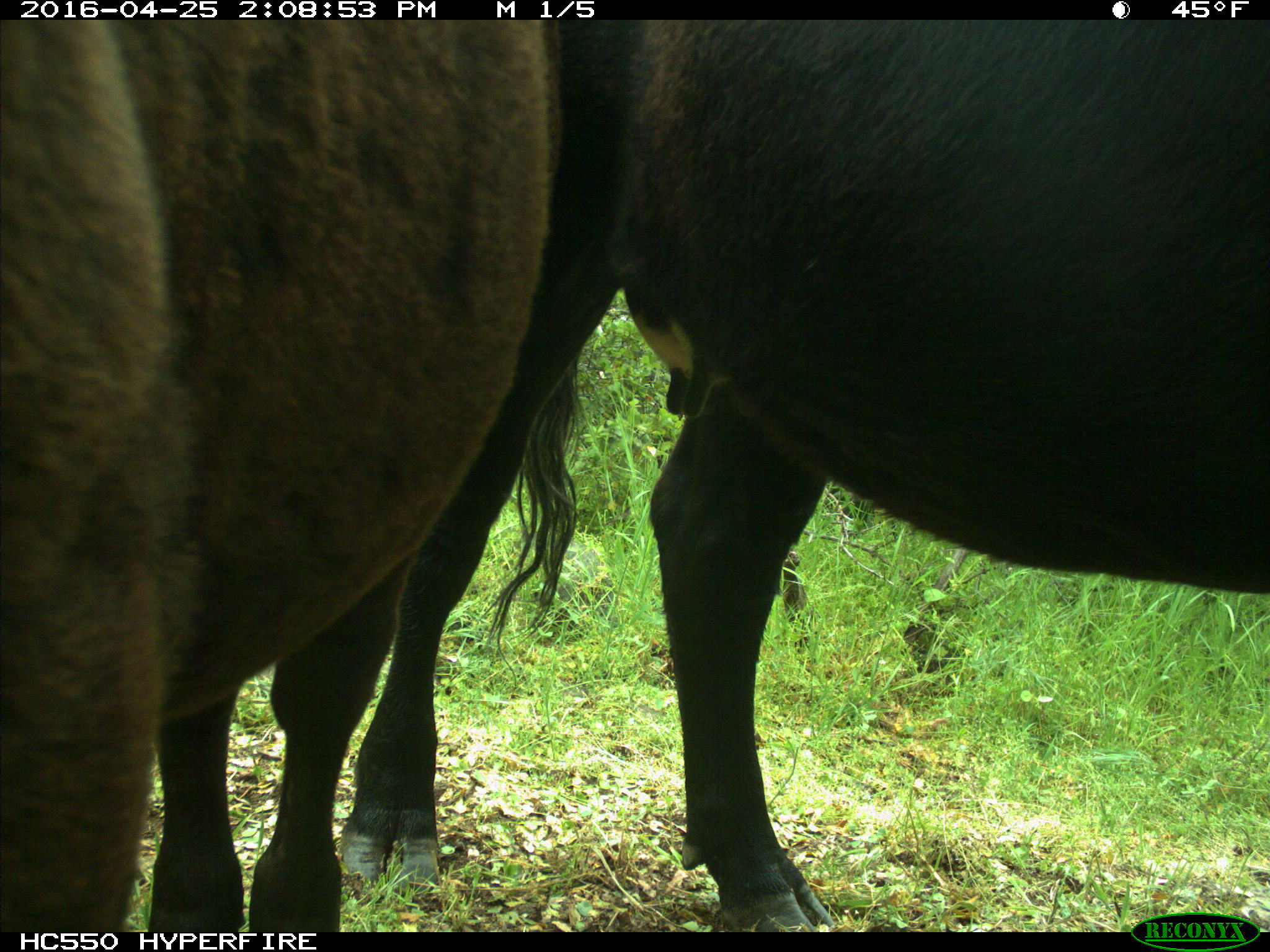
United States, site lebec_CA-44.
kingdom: Animalia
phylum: Chordata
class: Mammalia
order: Artiodactyla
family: Bovidae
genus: Bos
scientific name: Bos taurus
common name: domestic cow